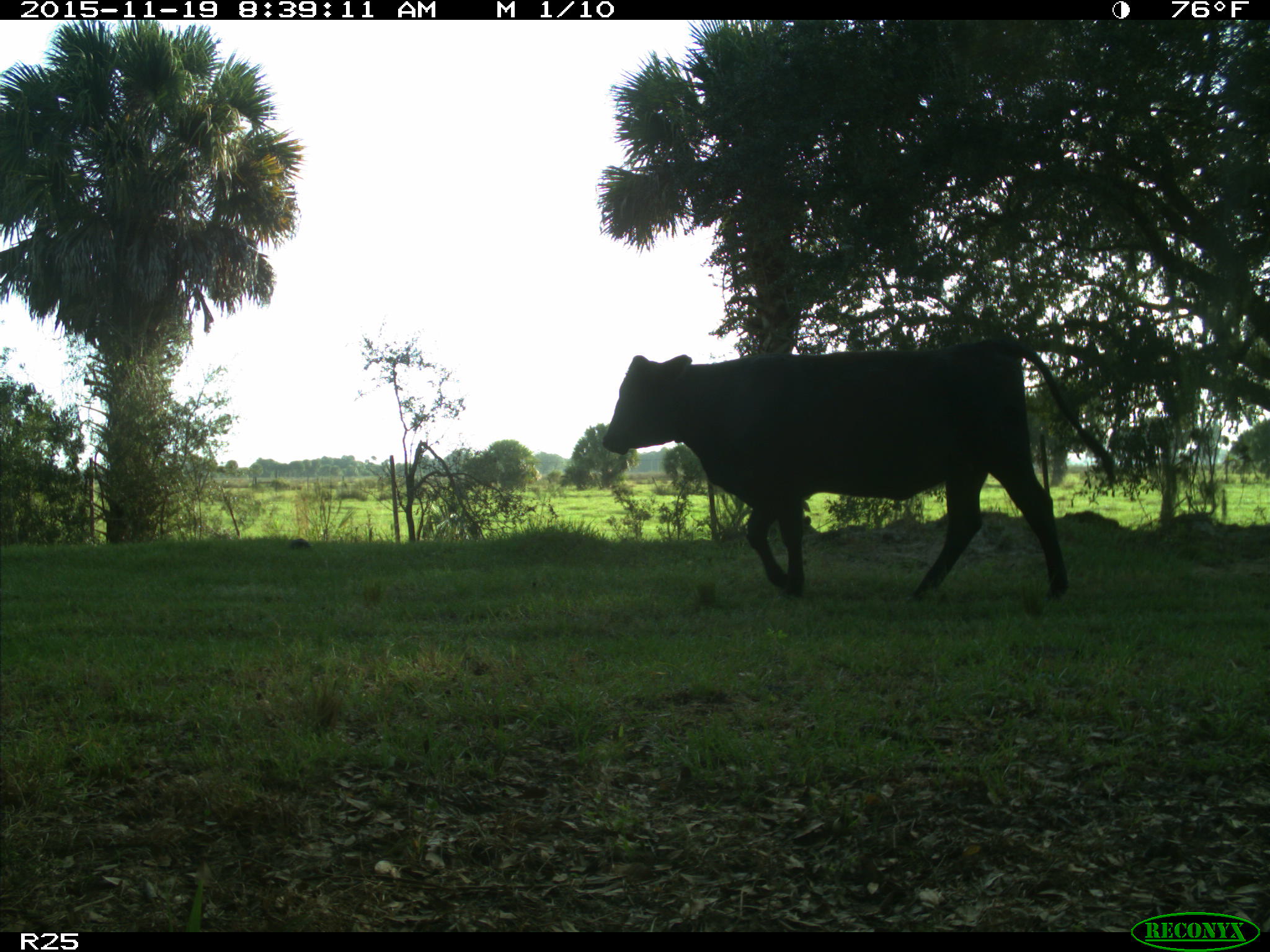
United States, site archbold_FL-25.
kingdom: Animalia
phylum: Chordata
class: Mammalia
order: Artiodactyla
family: Bovidae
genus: Bos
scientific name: Bos taurus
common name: domestic cow